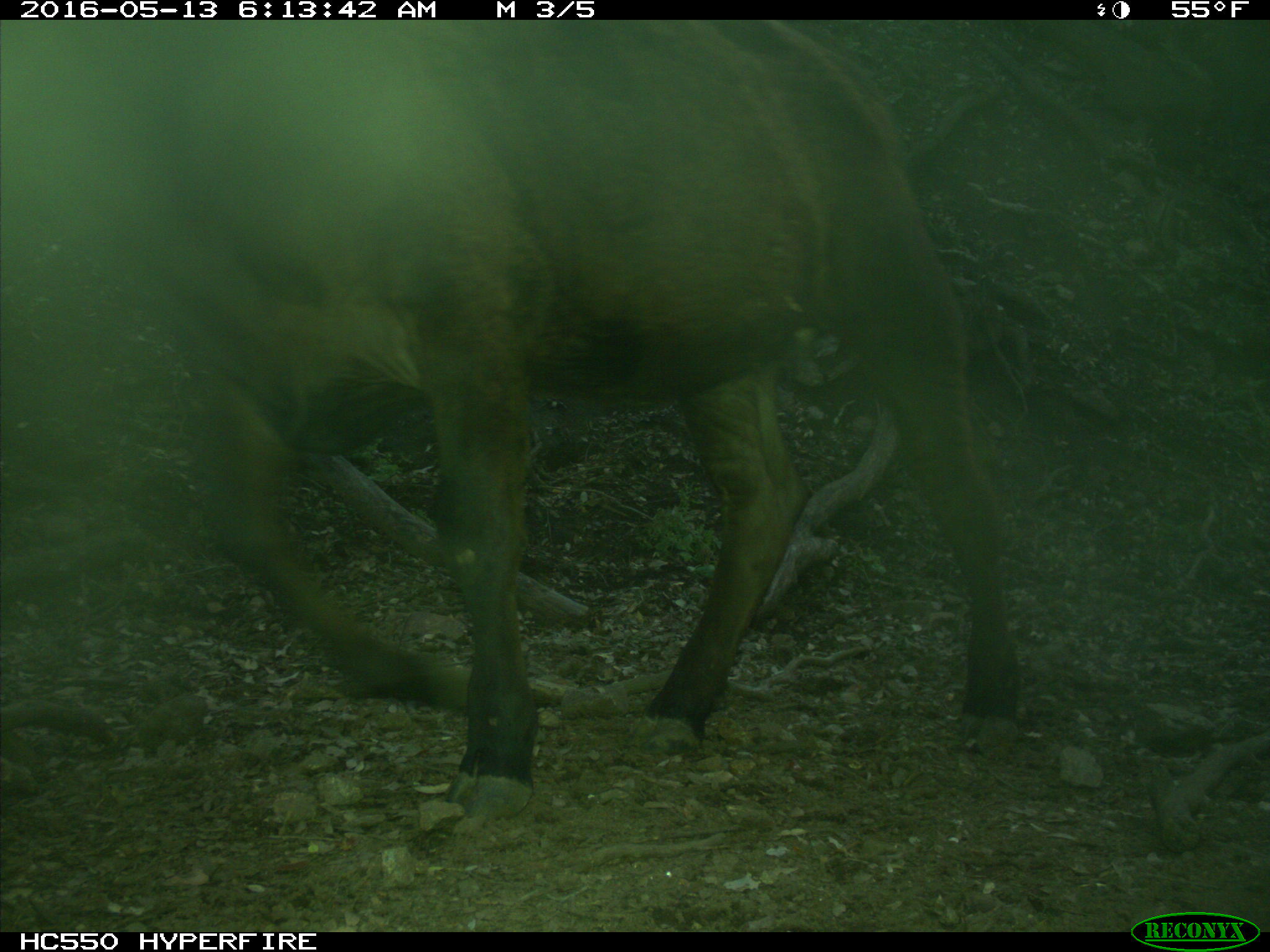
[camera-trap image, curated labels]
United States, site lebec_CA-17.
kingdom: Animalia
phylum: Chordata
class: Mammalia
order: Artiodactyla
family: Bovidae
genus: Bos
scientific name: Bos taurus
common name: domestic cow